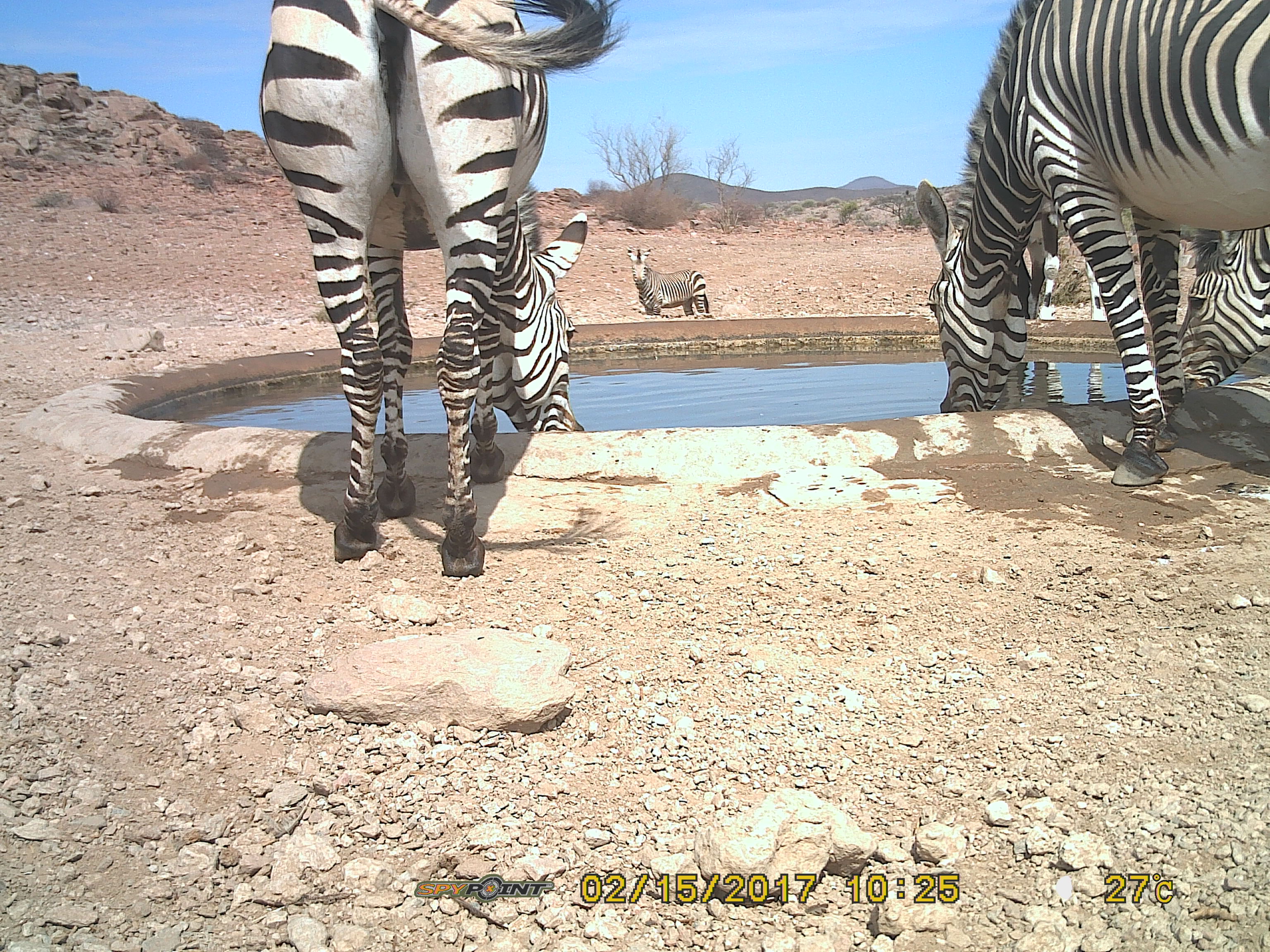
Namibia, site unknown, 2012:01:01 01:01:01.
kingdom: Animalia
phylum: Chordata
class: Mammalia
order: Perissodactyla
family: Equidae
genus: Equus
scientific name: Equus zebra hartmannae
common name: hartmann's mountain zebra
Equus zebra hartmannae (hartmann's mountain zebra).